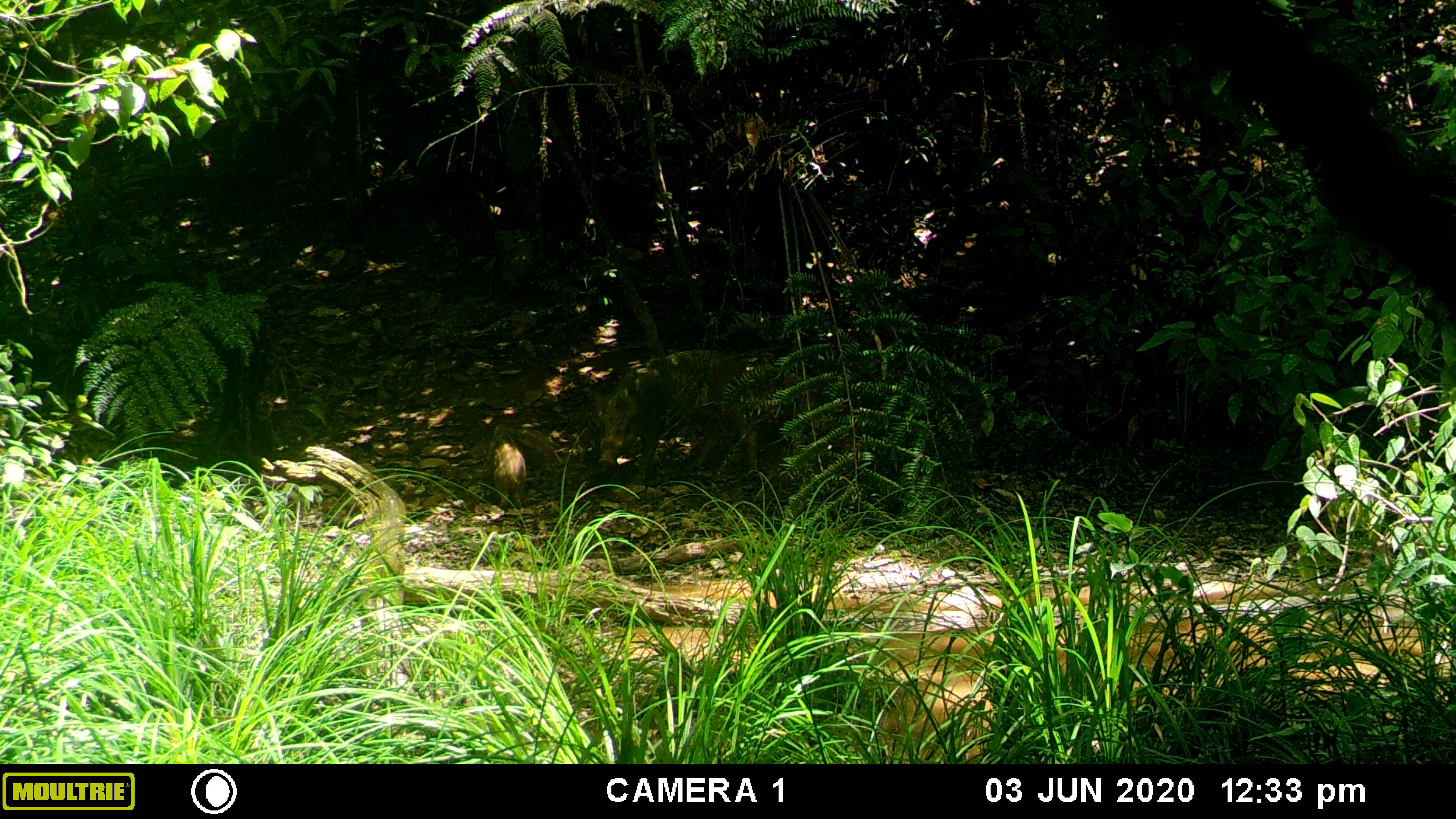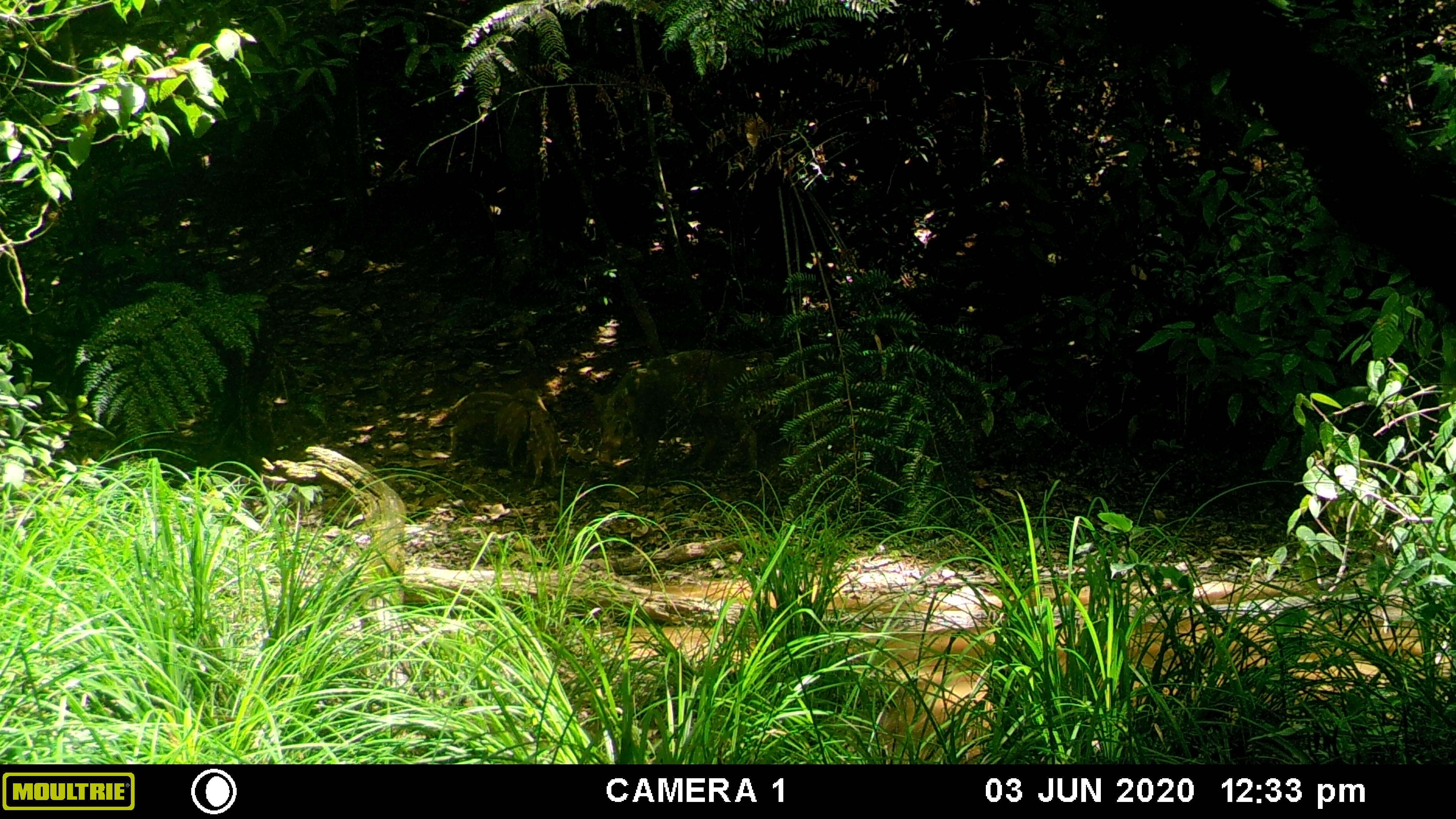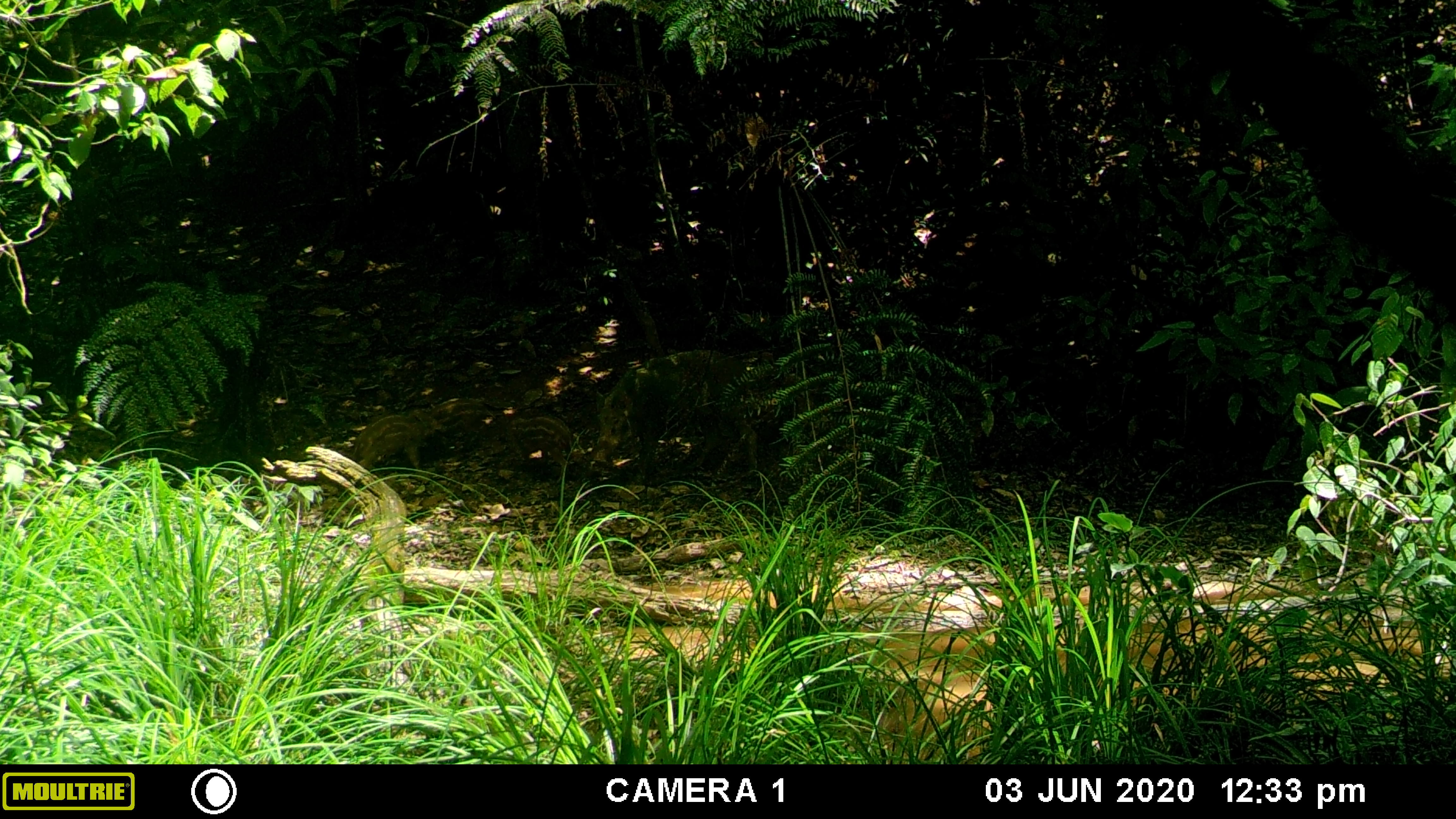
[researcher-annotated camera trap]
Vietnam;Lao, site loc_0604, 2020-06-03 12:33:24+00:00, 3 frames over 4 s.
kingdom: Animalia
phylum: Chordata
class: Mammalia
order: Artiodactyla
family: Suidae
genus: Sus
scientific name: Sus scrofa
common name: eurasian wild pig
Eurasian wild pig (Sus scrofa). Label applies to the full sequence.